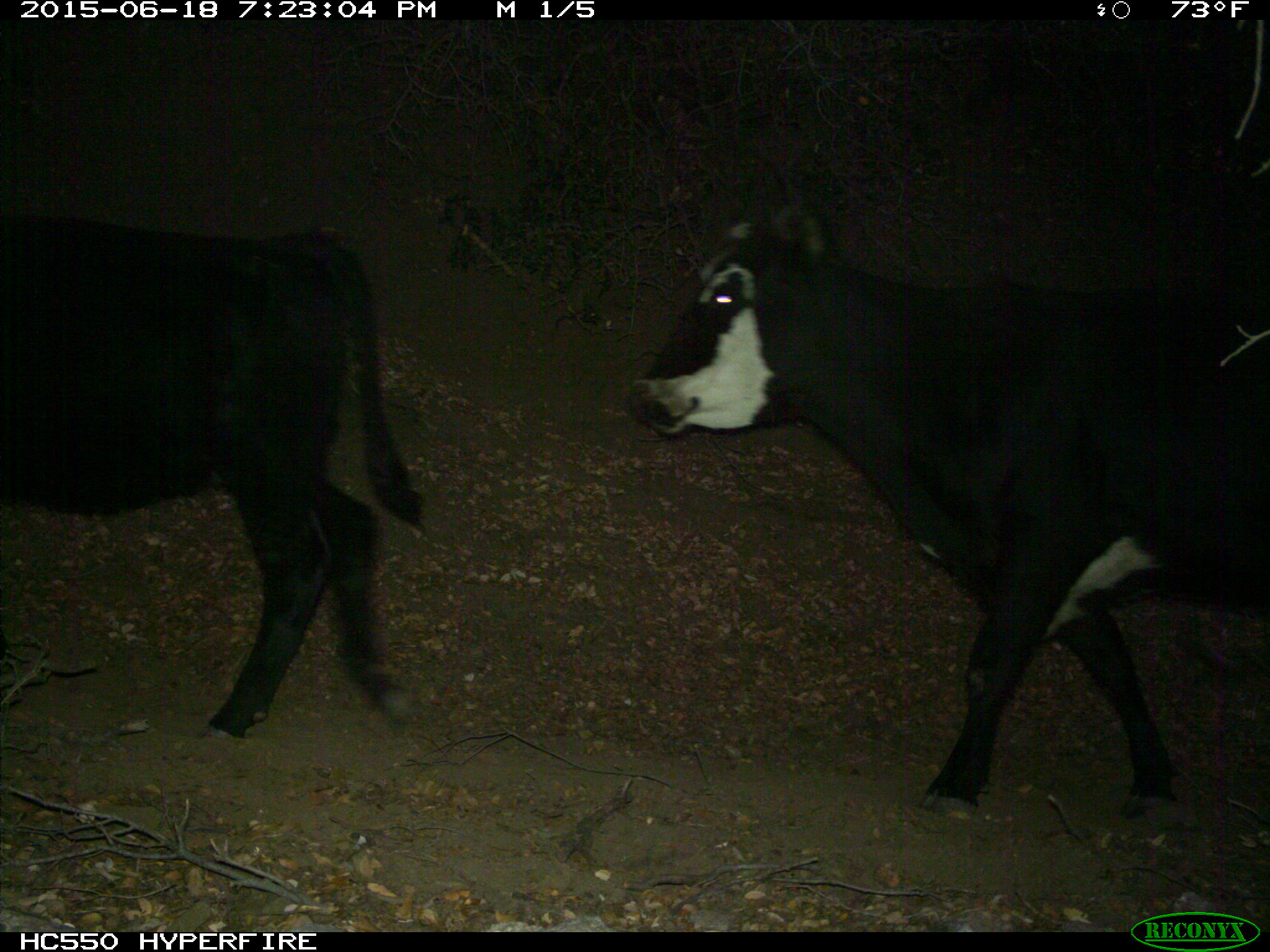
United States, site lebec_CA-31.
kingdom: Animalia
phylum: Chordata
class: Mammalia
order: Artiodactyla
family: Bovidae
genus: Bos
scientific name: Bos taurus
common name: domestic cow